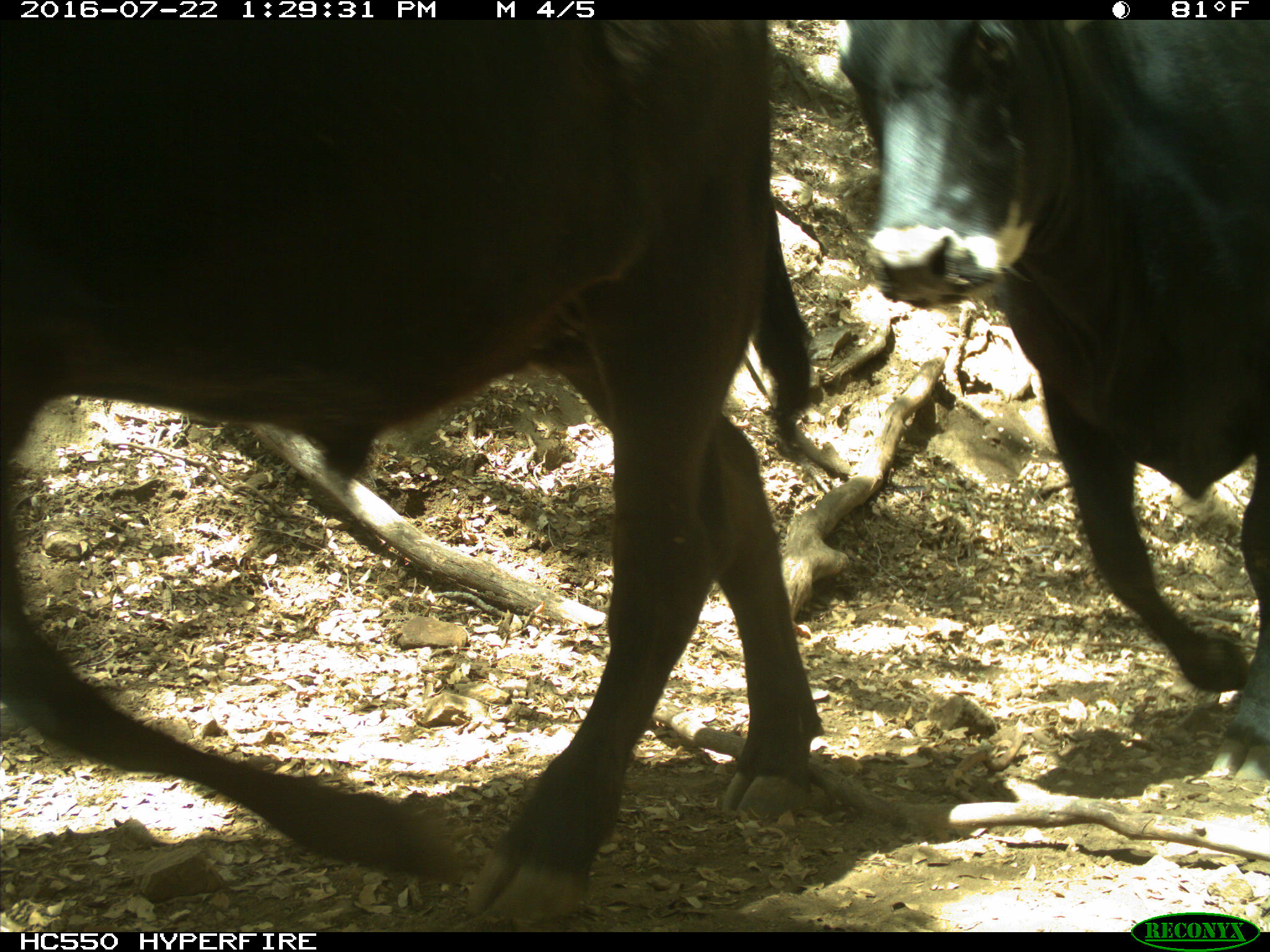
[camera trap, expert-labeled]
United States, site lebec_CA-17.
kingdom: Animalia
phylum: Chordata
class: Mammalia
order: Artiodactyla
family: Bovidae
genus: Bos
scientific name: Bos taurus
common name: domestic cow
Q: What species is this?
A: Bos taurus (domestic cow).